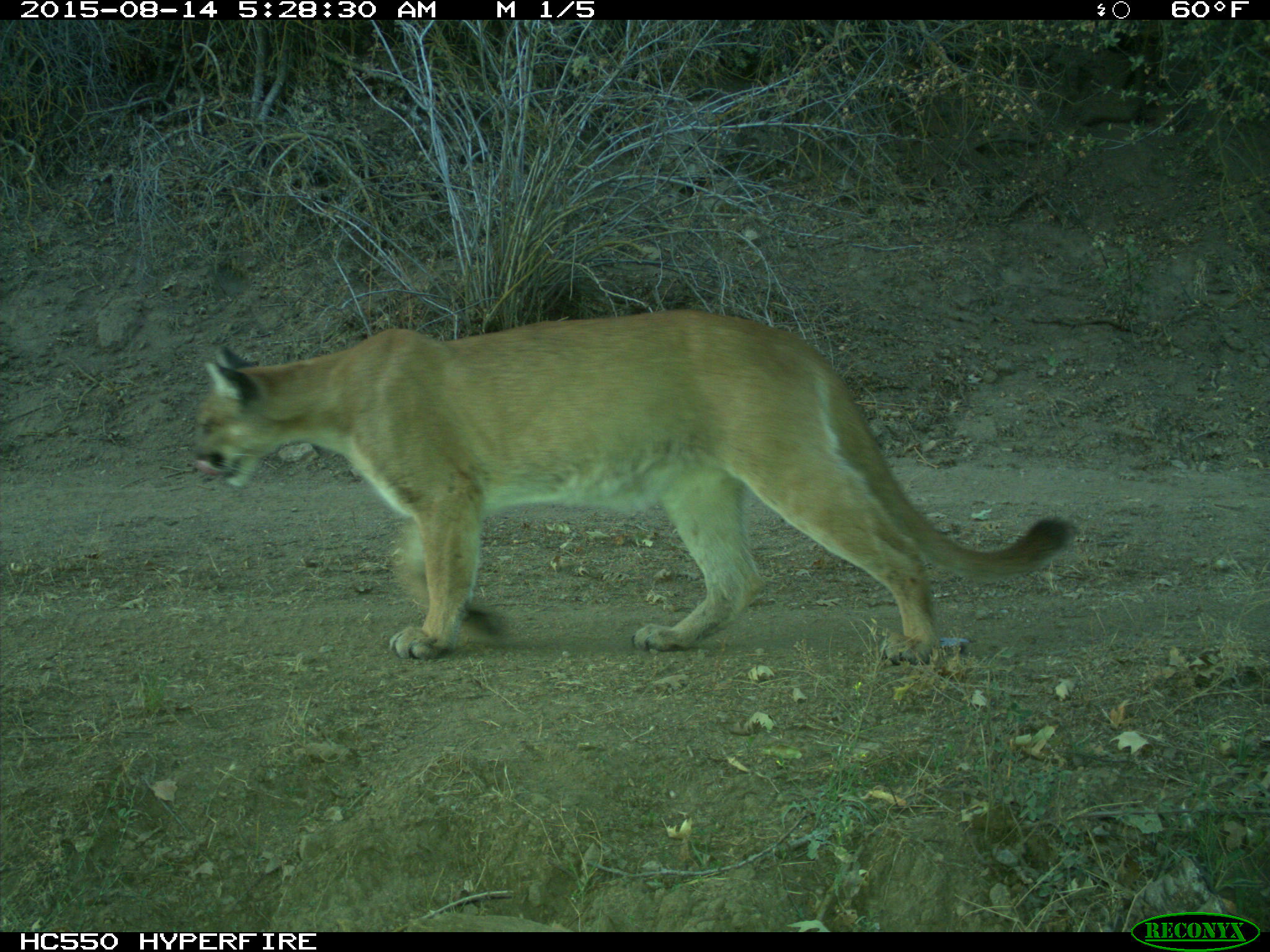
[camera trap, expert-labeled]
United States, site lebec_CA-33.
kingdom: Animalia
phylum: Chordata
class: Mammalia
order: Carnivora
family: Felidae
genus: Puma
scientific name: Puma concolor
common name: mountain lion